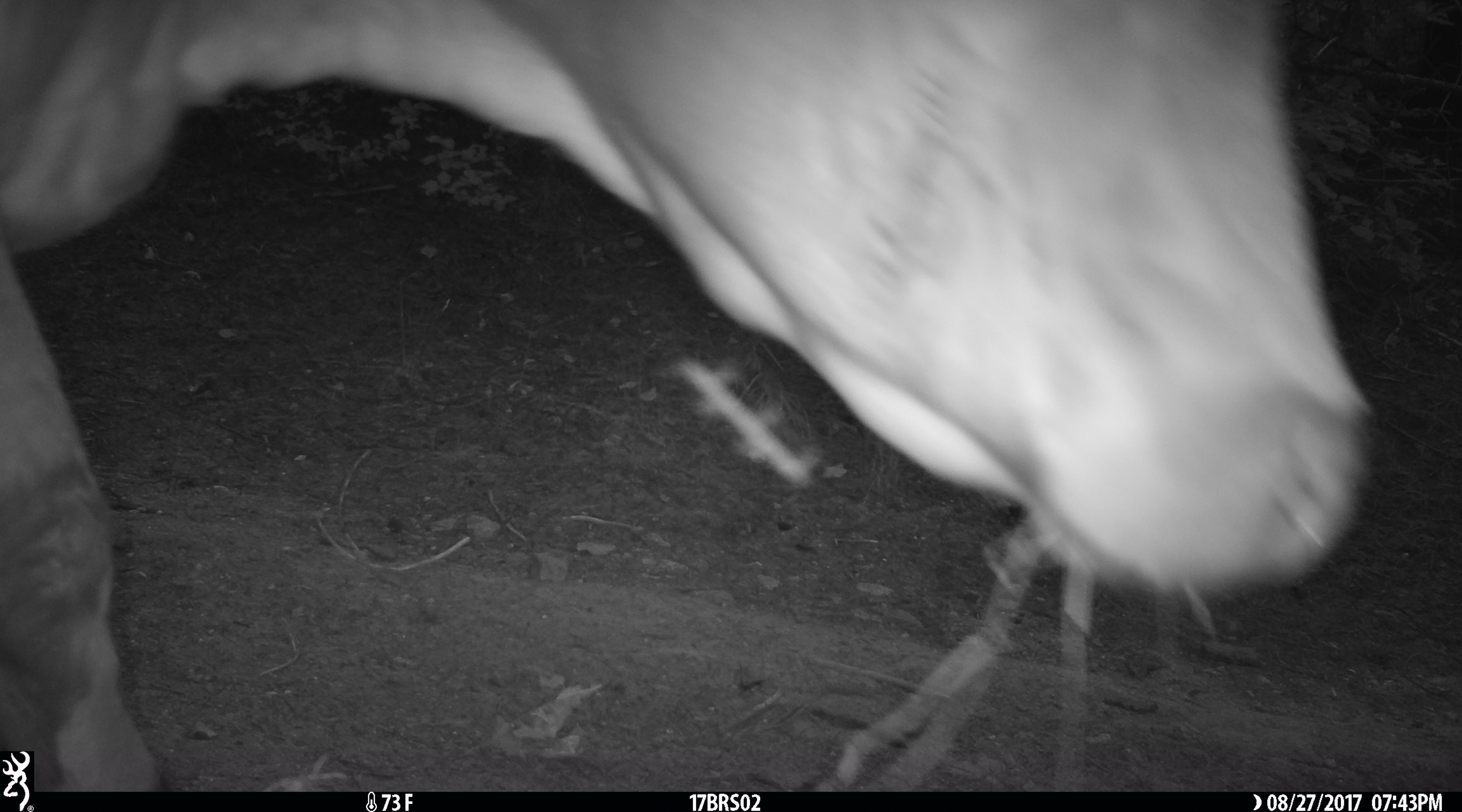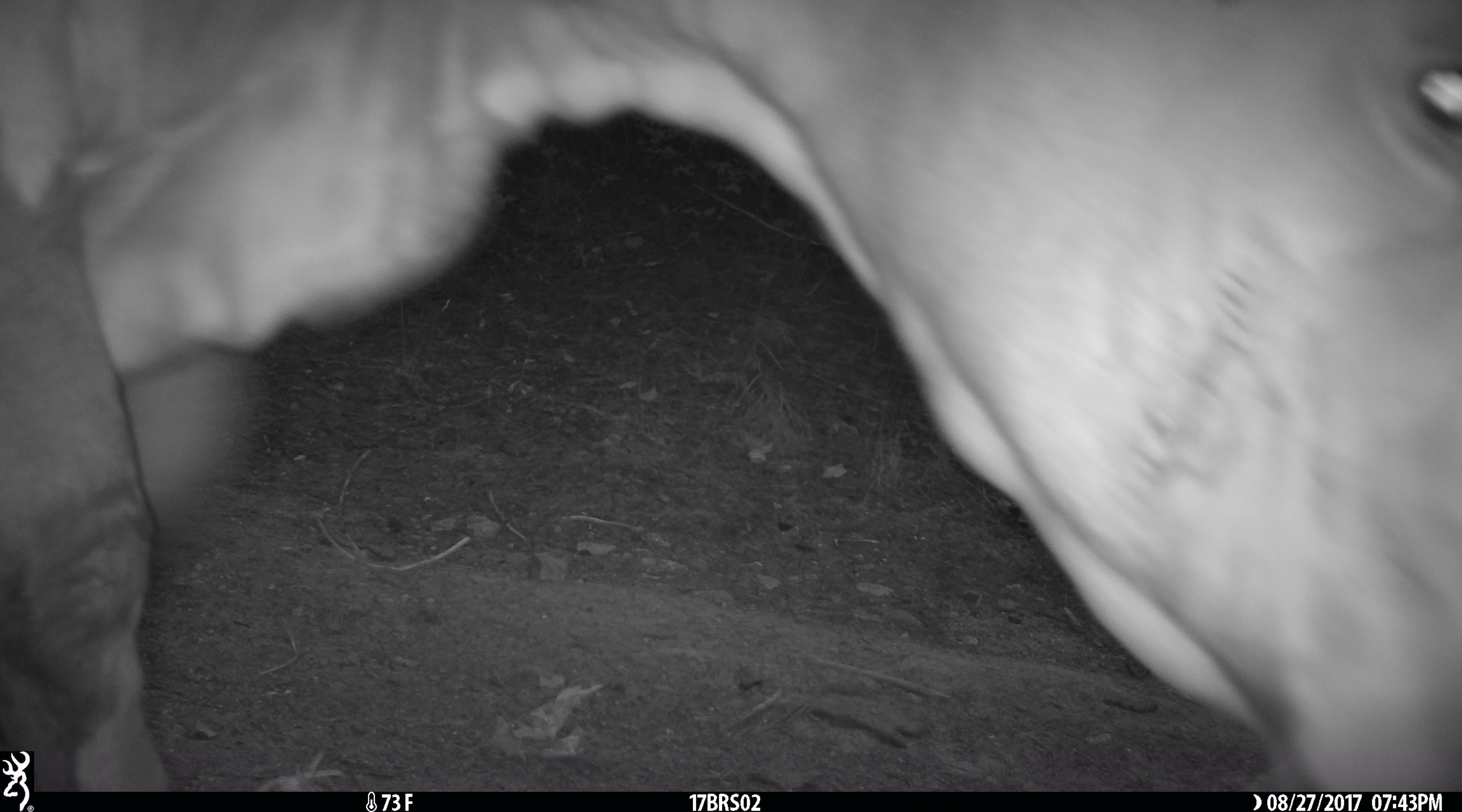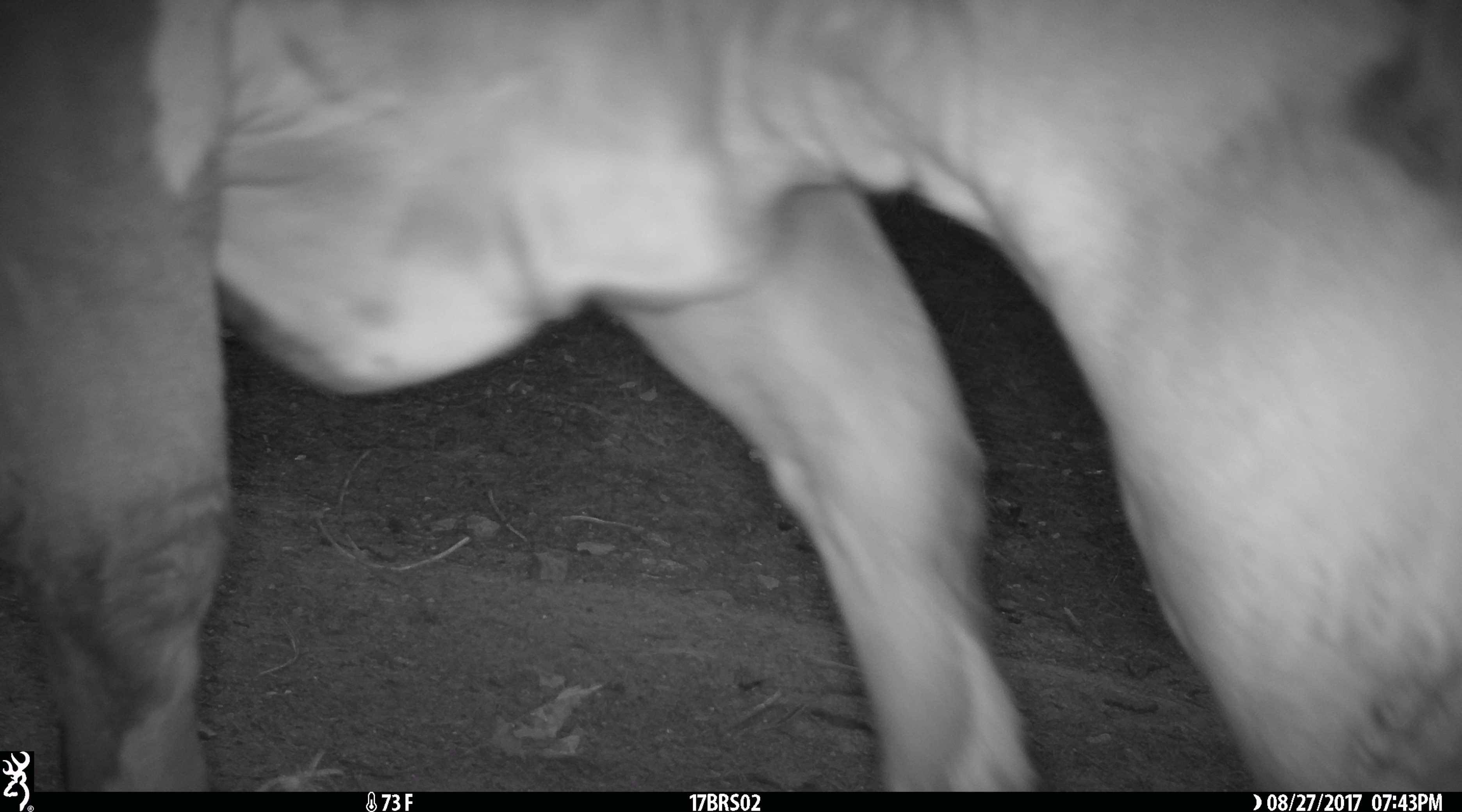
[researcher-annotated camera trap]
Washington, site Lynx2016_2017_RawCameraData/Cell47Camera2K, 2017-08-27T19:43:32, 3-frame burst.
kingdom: Animalia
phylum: Chordata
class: Mammalia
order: Artiodactyla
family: Bovidae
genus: Bos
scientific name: Bos taurus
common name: domestic cattle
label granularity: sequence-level